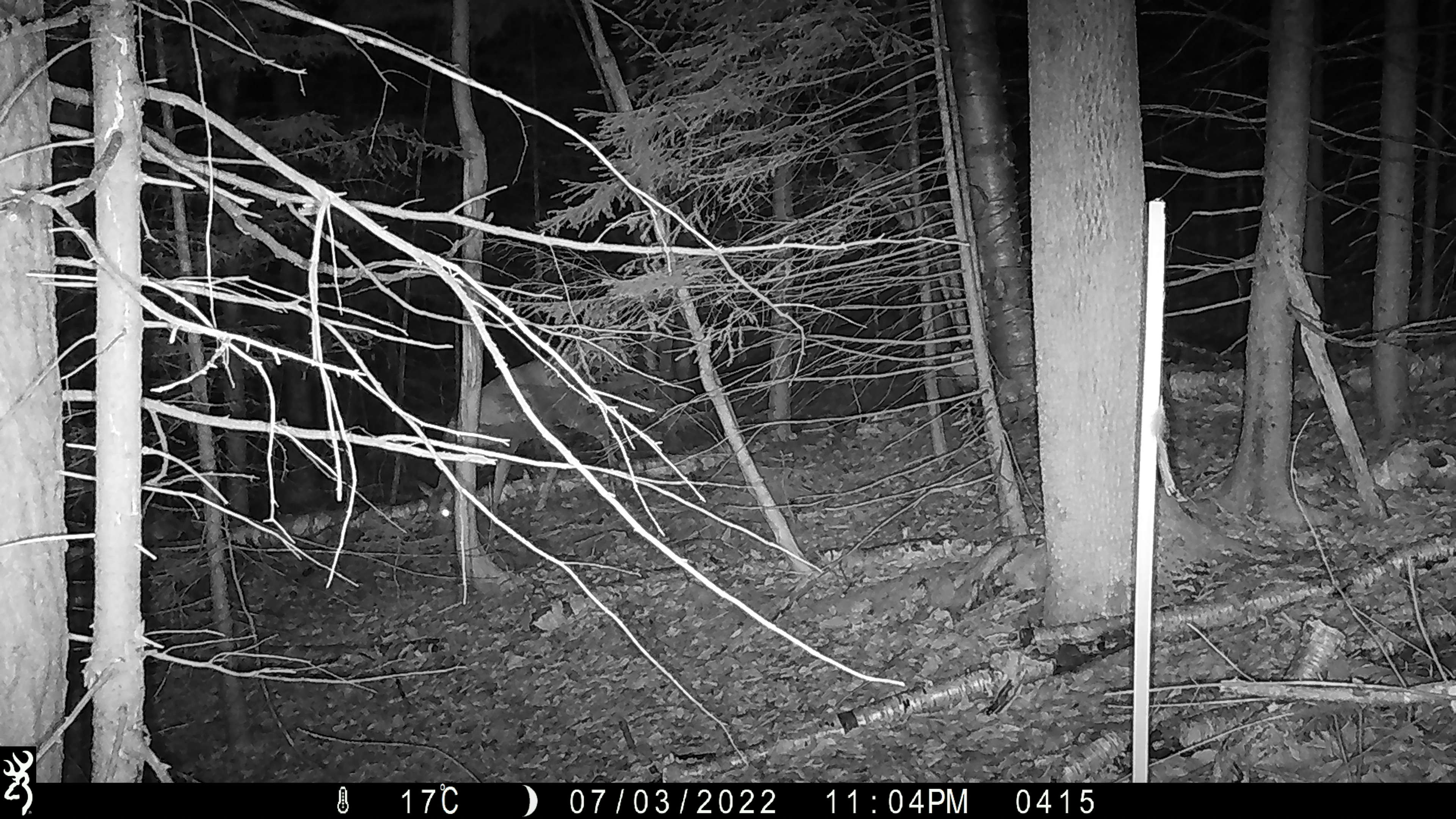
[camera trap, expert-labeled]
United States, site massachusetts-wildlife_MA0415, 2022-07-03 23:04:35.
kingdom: Animalia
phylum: Chordata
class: Mammalia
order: Artiodactyla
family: Cervidae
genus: Odocoileus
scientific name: Odocoileus virginianus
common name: white-tailed deer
White-tailed deer (Odocoileus virginianus).